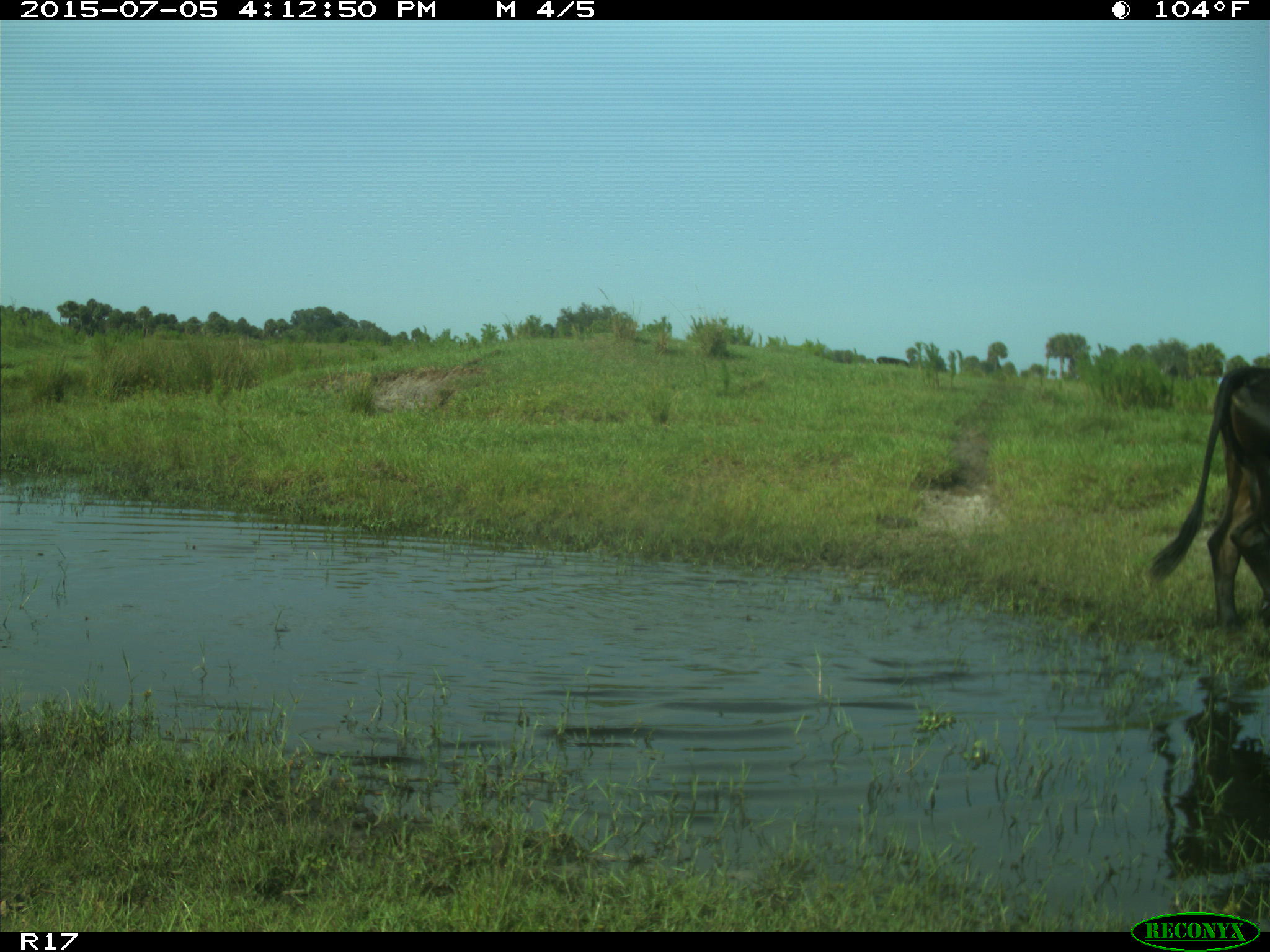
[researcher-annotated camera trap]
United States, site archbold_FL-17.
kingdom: Animalia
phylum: Chordata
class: Mammalia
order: Artiodactyla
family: Bovidae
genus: Bos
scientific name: Bos taurus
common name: domestic cow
Bos taurus (domestic cow).